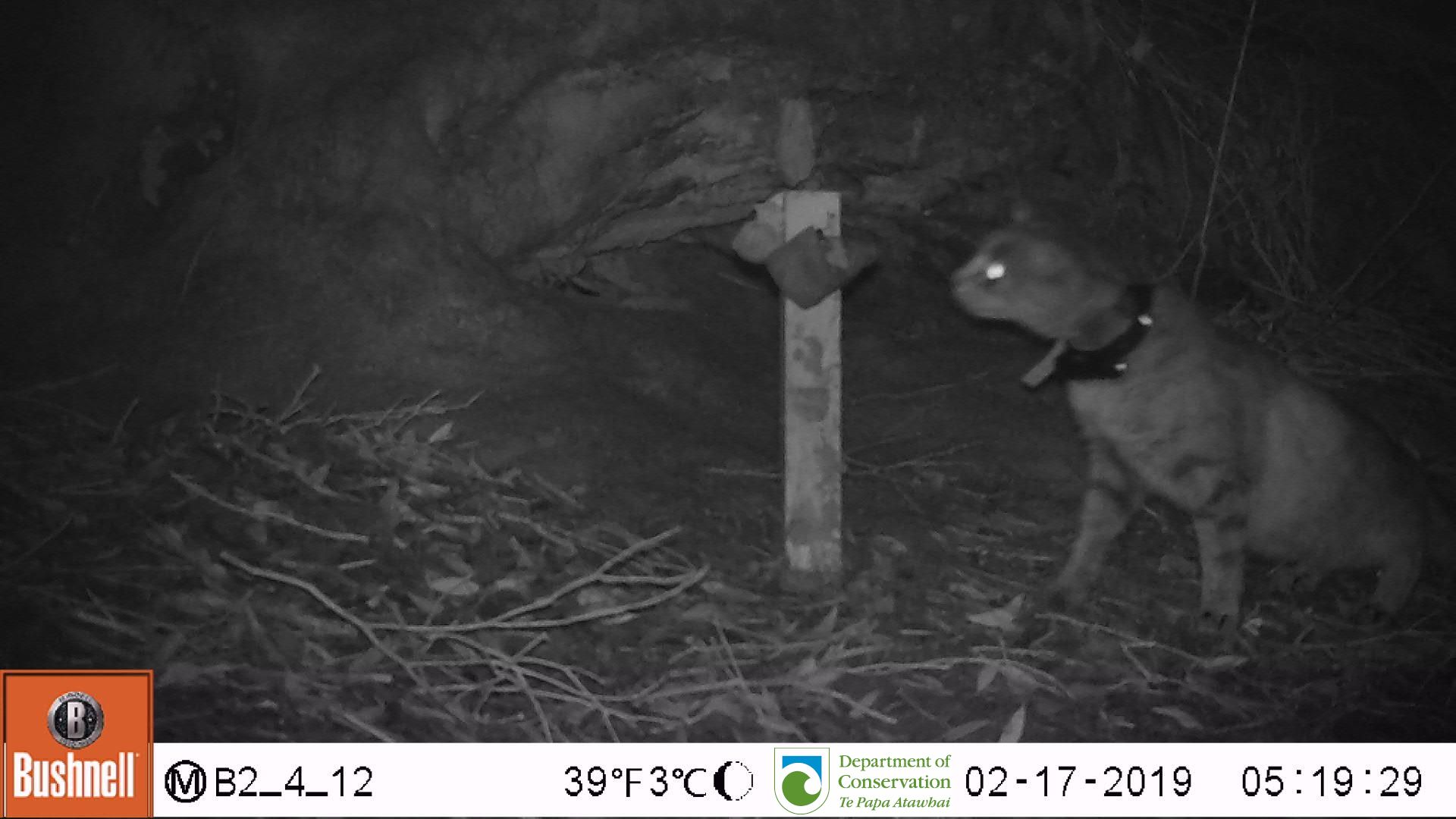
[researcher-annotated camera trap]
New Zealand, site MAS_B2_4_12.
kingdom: Animalia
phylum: Chordata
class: Mammalia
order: Carnivora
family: Felidae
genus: Felis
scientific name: Felis catus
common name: domestic cat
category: cat